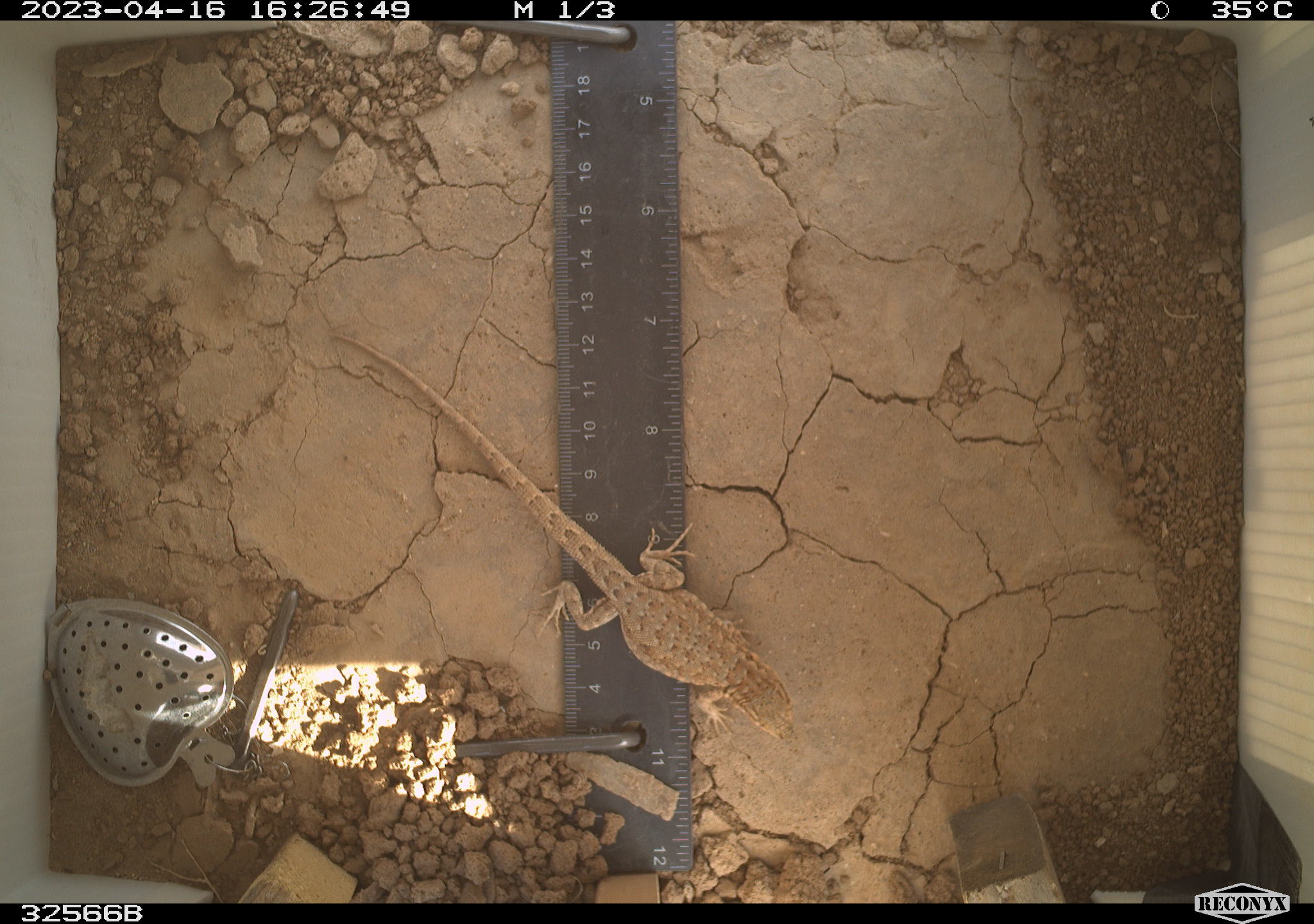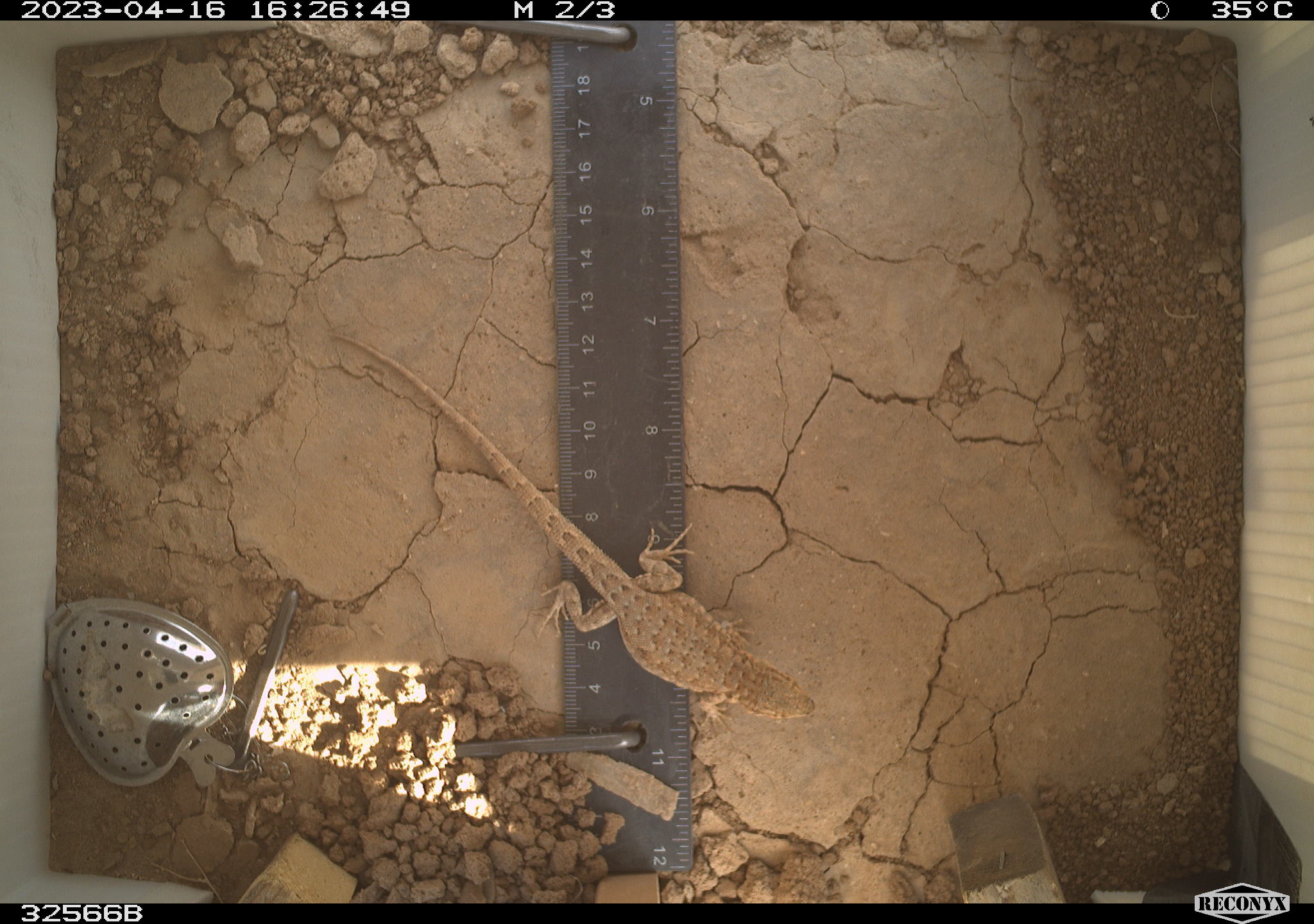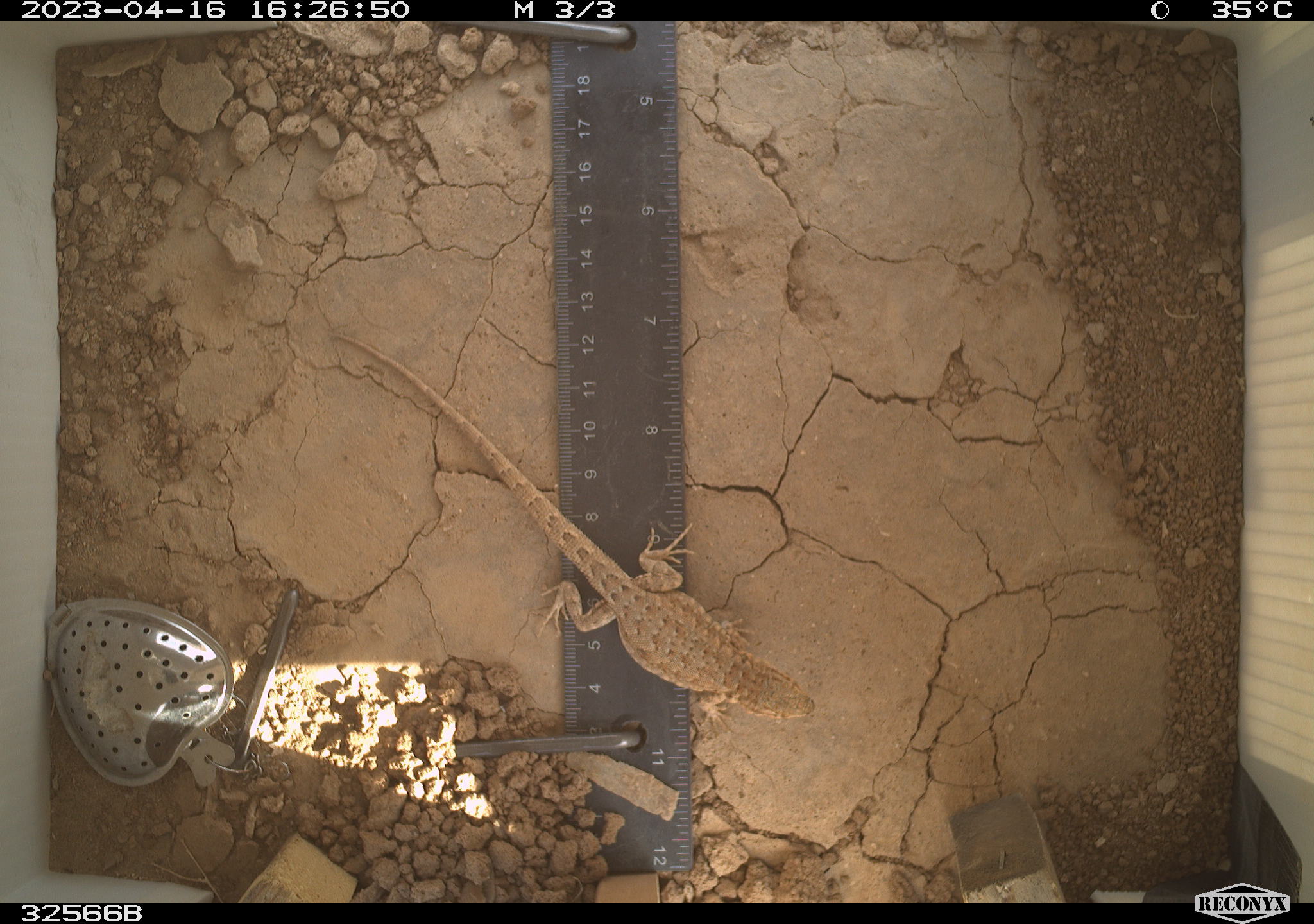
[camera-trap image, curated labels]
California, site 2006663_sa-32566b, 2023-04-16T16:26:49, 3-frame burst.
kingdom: Animalia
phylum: Chordata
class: Reptilia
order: Squamata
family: Phrynosomatidae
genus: Sceloporus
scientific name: Sceloporus graciosus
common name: common sagebrush lizard